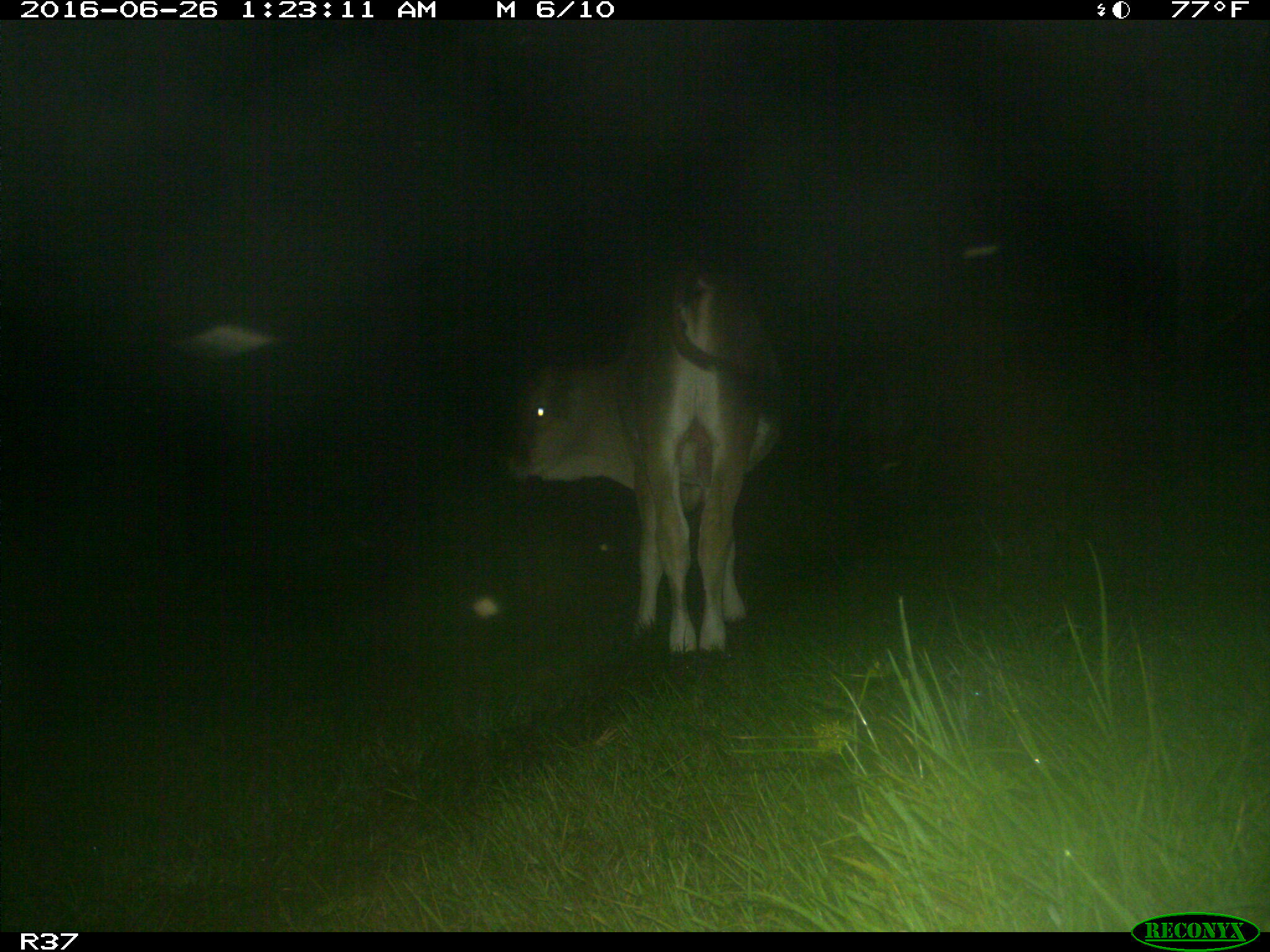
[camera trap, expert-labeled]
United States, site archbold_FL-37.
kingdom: Animalia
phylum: Chordata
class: Mammalia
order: Artiodactyla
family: Bovidae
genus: Bos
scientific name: Bos taurus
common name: domestic cow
Bos taurus (domestic cow).